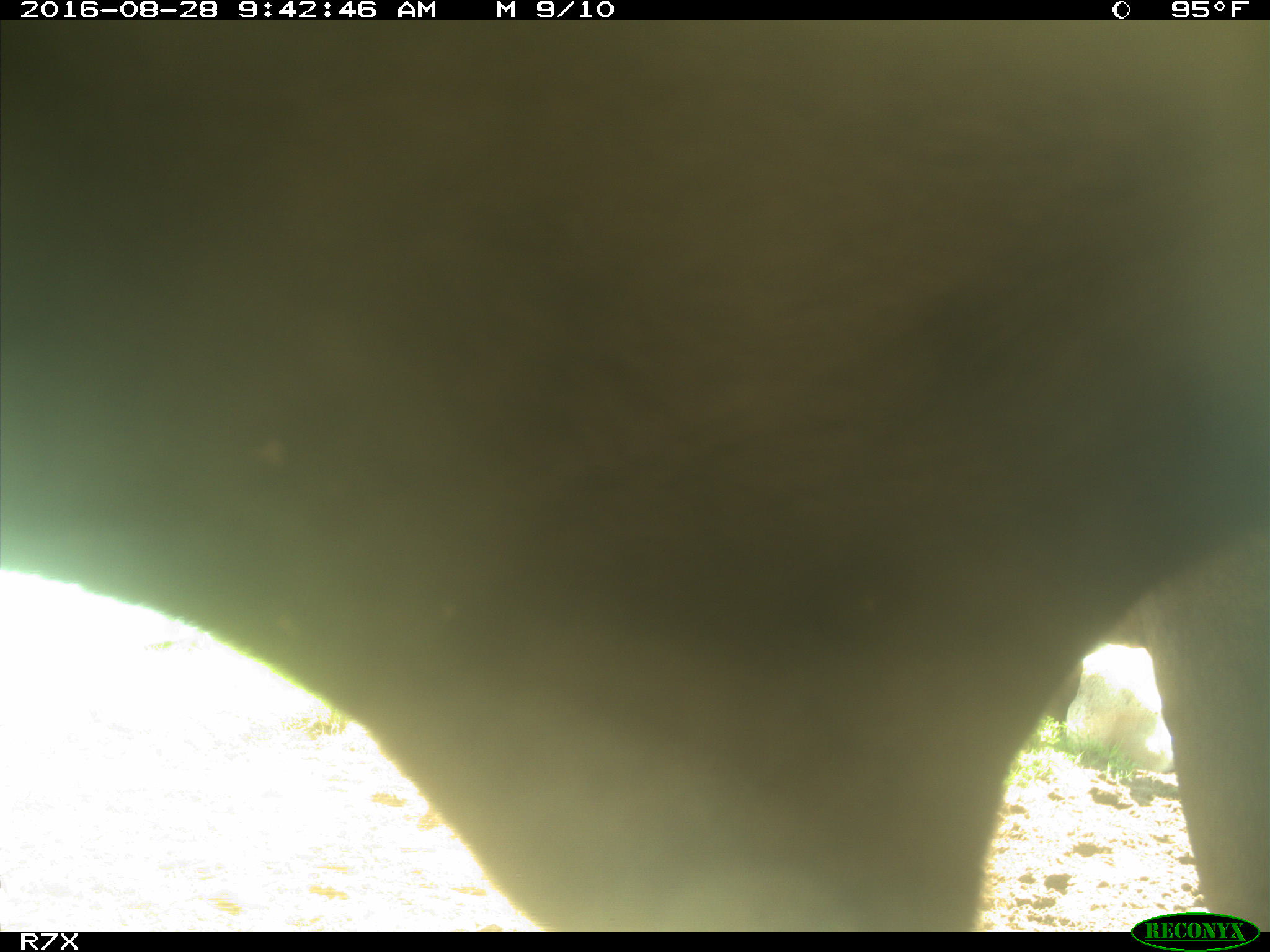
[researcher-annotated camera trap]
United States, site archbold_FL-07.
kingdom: Animalia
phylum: Chordata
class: Mammalia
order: Artiodactyla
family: Bovidae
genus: Bos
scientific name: Bos taurus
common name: domestic cow